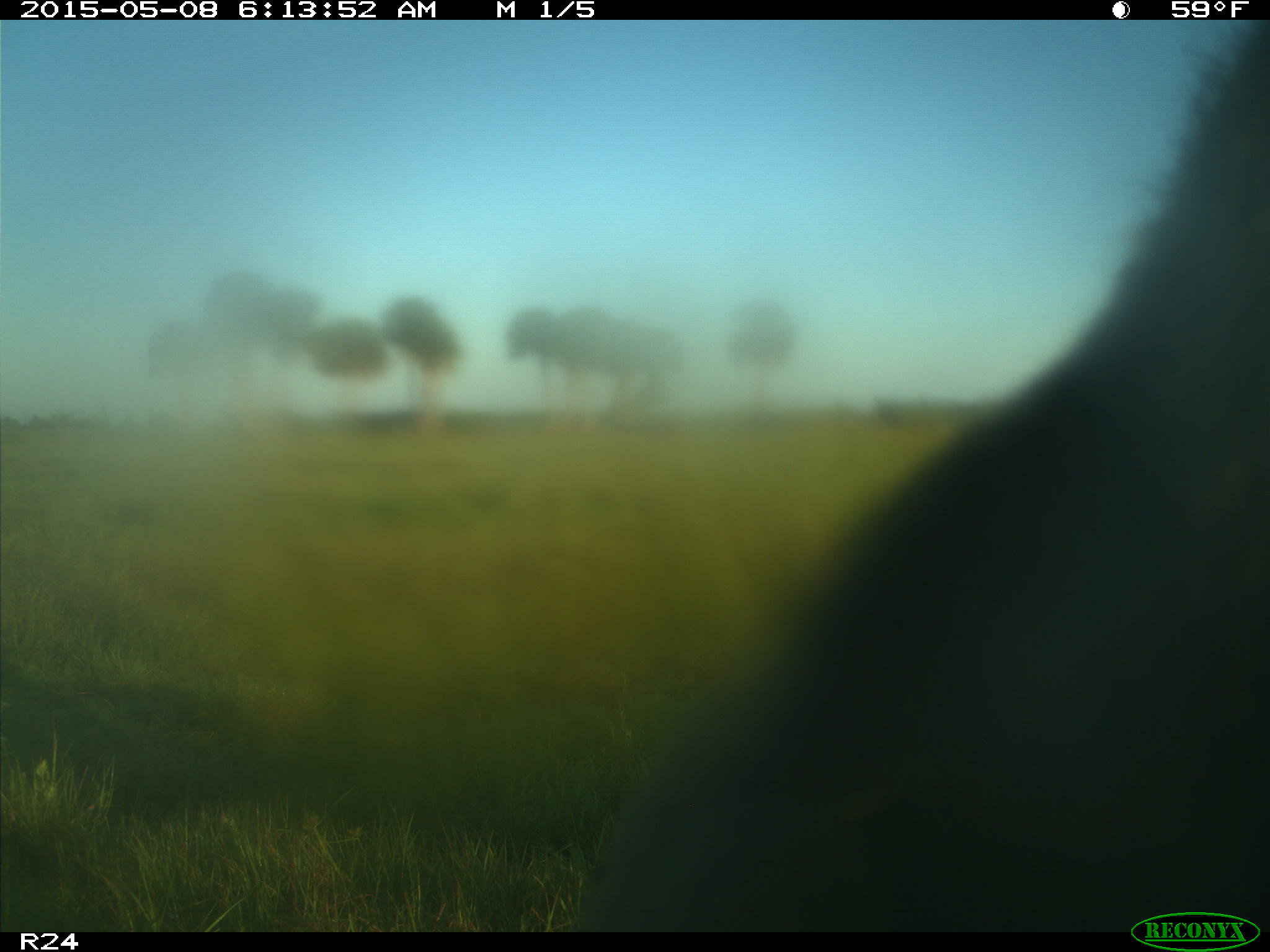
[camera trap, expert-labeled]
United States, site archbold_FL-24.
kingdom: Animalia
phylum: Chordata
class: Mammalia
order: Artiodactyla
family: Bovidae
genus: Bos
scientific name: Bos taurus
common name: domestic cow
Bos taurus (domestic cow).